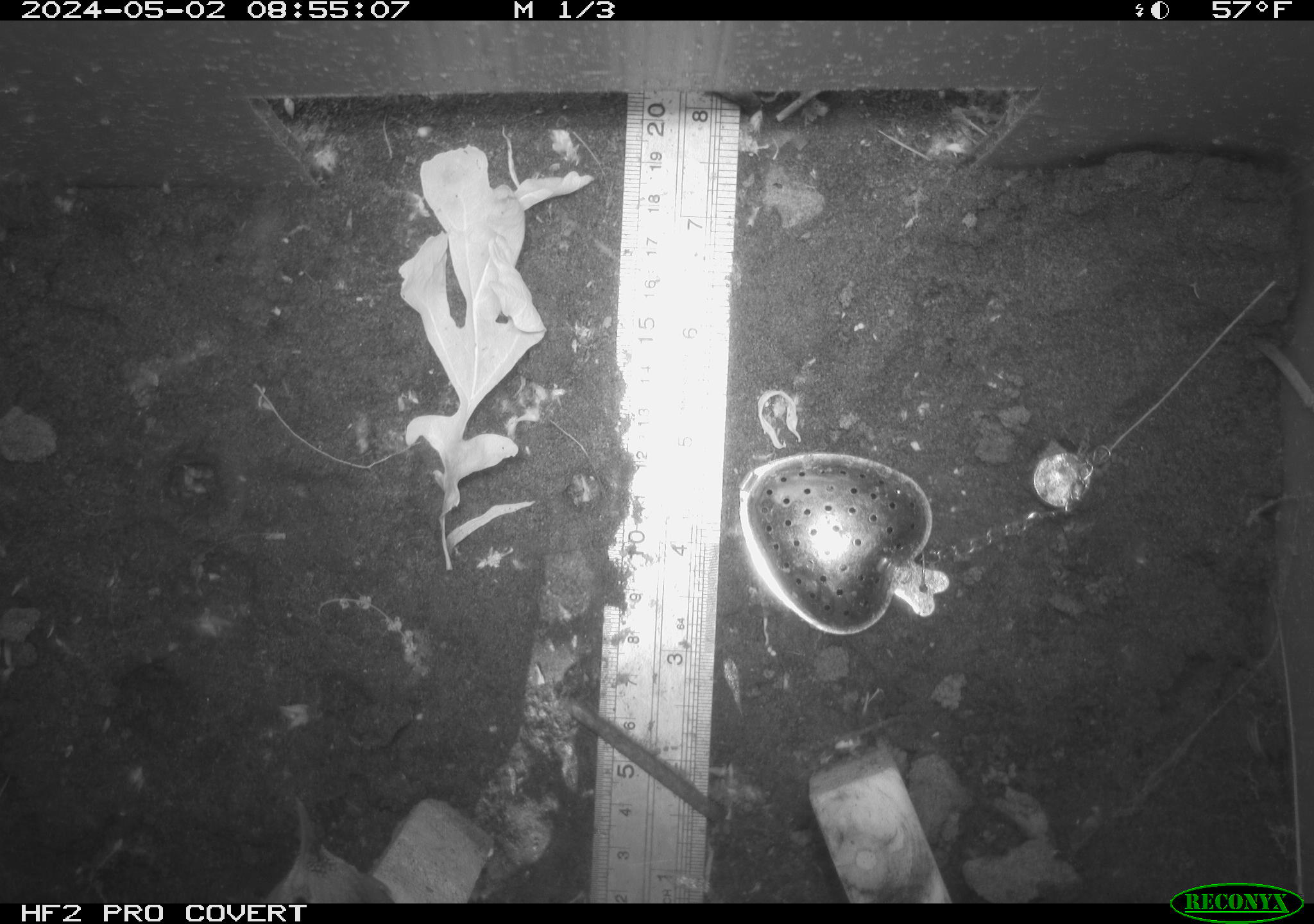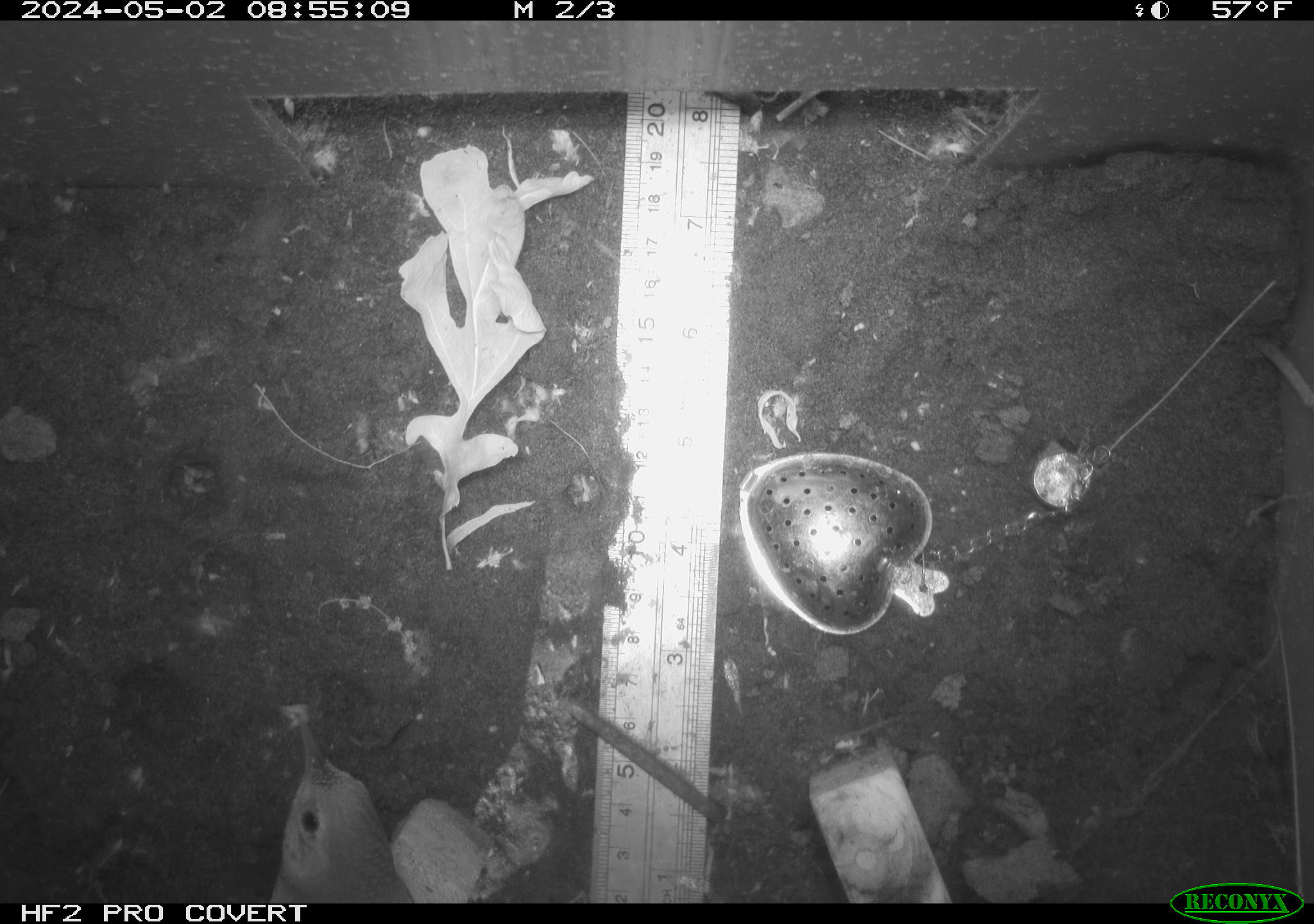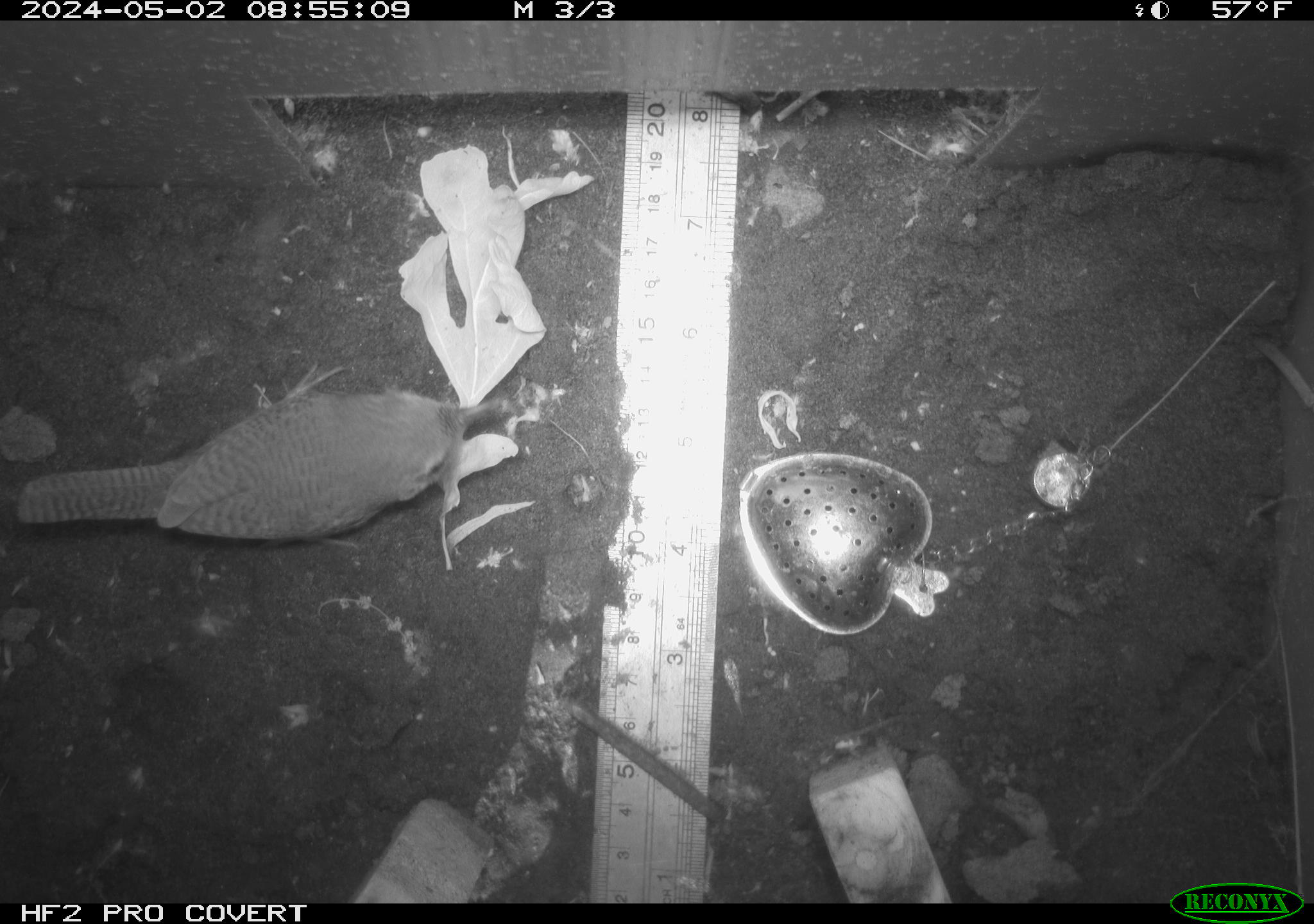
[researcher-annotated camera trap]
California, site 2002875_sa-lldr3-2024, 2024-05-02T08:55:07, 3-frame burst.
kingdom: Animalia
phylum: Chordata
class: Aves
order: Passeriformes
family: Troglodytidae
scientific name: Troglodytidae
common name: wren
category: troglodytidae family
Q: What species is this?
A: Troglodytidae family (wren) (Troglodytidae).